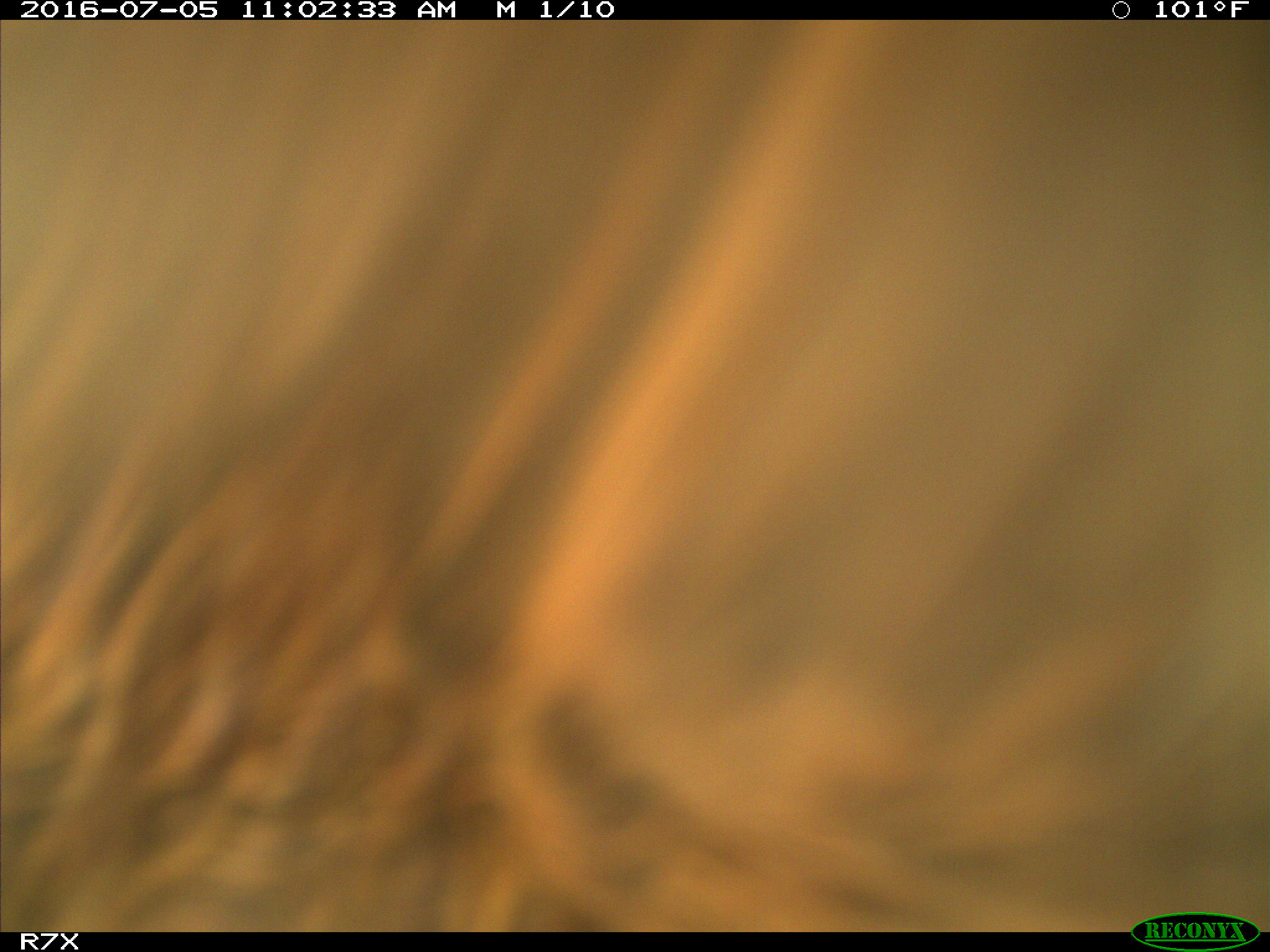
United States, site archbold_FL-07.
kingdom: Animalia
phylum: Chordata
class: Mammalia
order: Artiodactyla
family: Bovidae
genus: Bos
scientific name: Bos taurus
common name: domestic cow